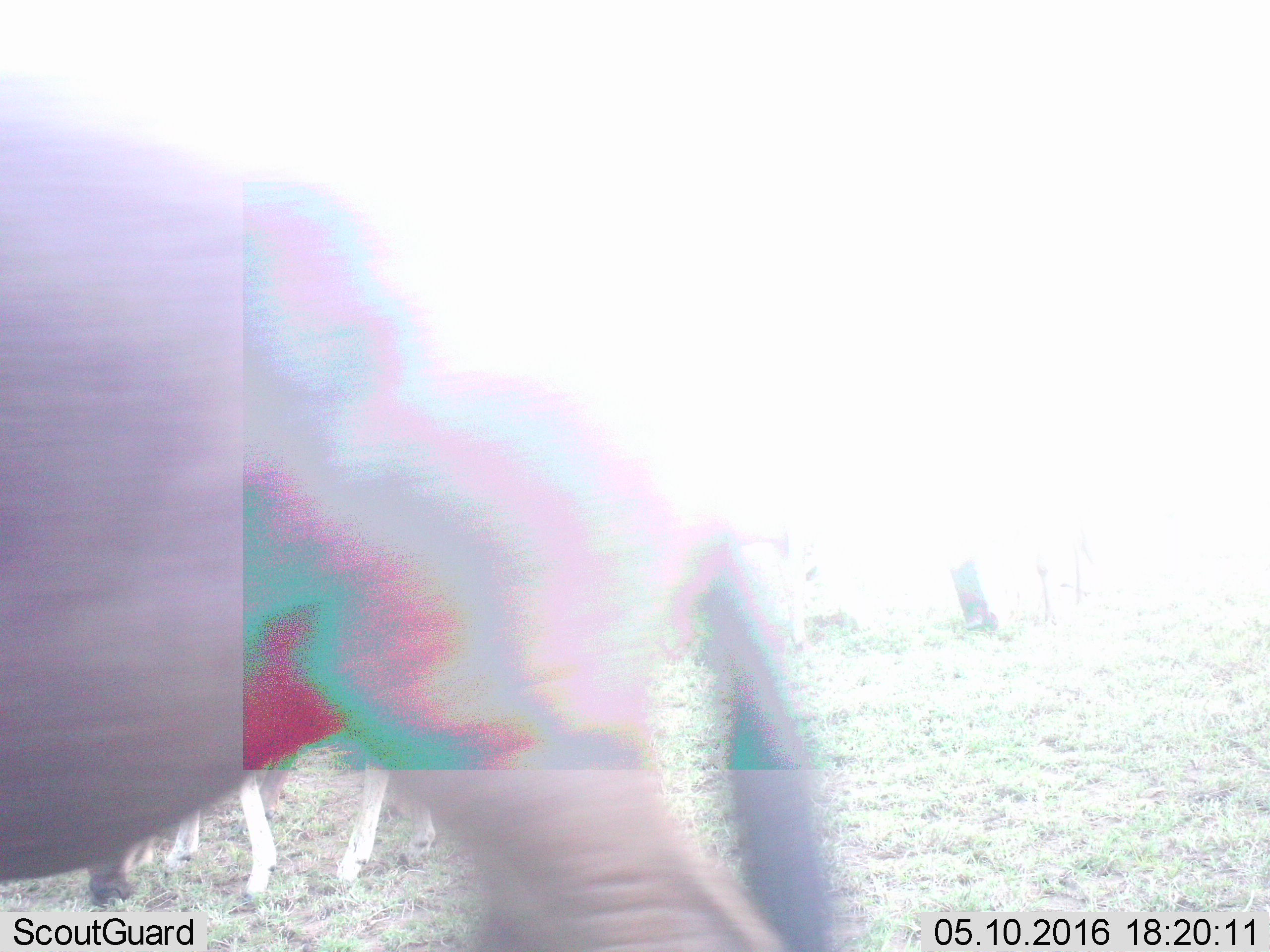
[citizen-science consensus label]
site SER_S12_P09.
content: unidentified animal